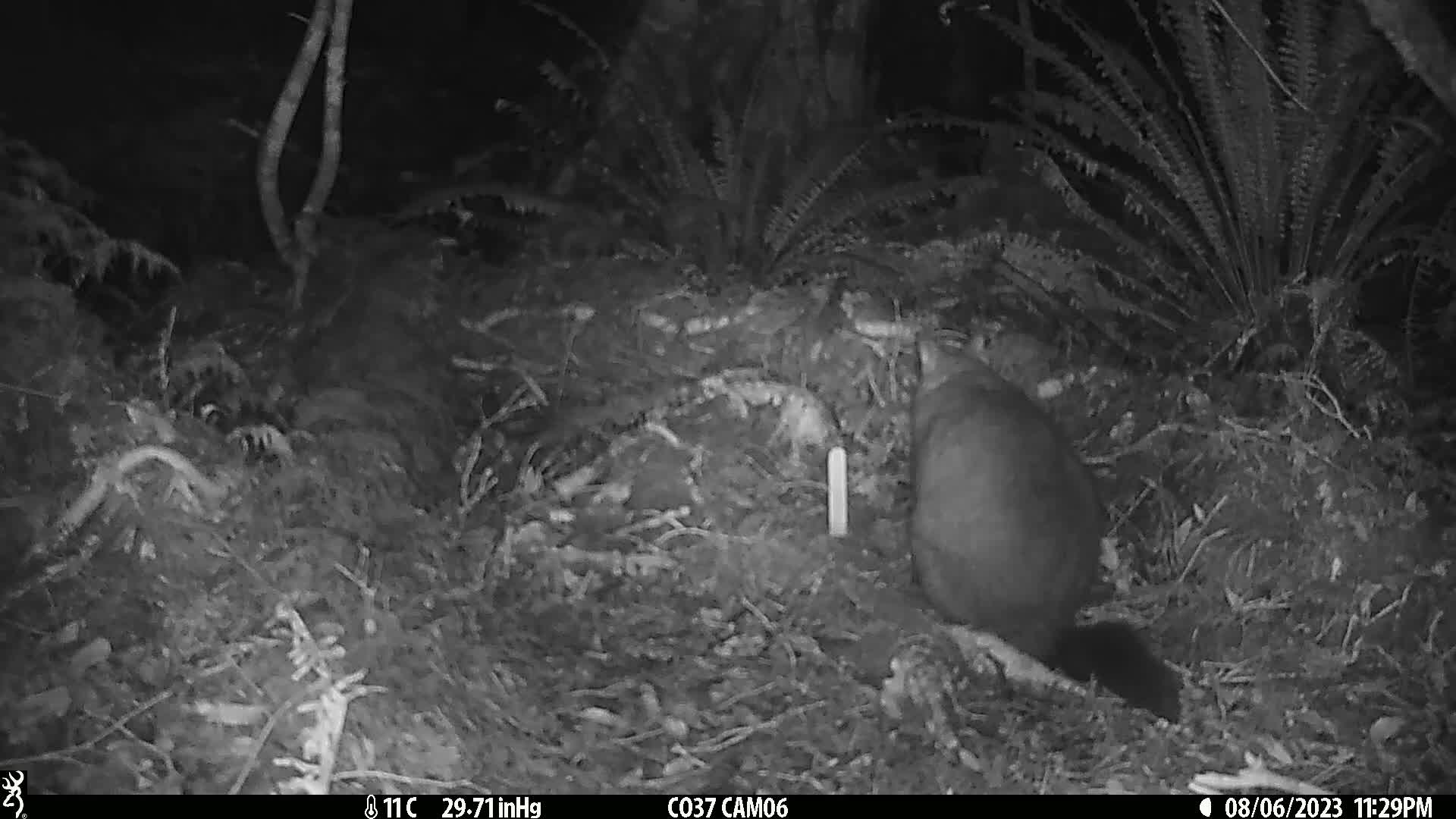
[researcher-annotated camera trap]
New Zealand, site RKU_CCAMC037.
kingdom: Animalia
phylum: Chordata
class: Mammalia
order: Diprotodontia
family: Phalangeridae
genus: Trichosurus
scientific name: Trichosurus vulpecula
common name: common brushtail possum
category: possum